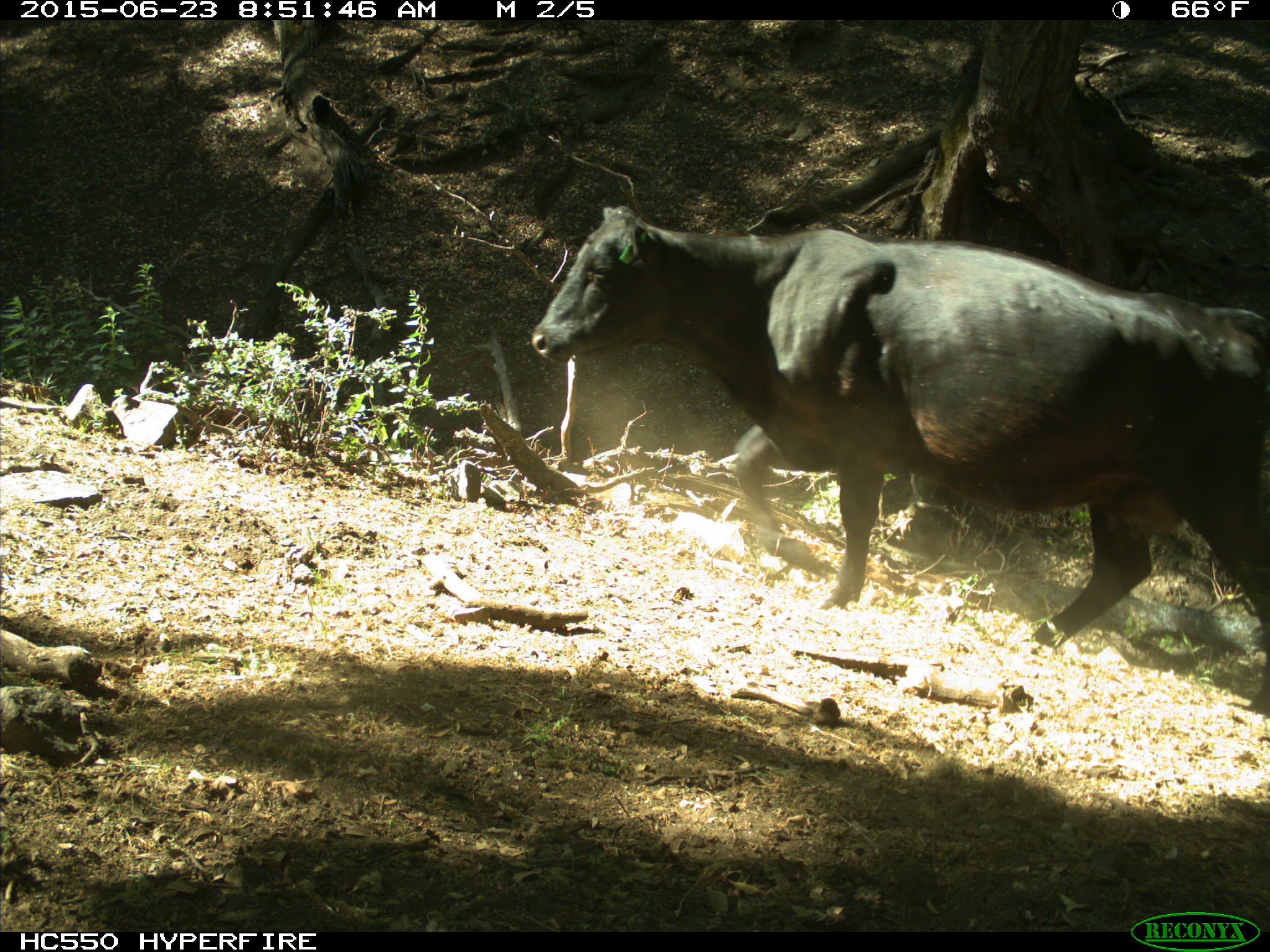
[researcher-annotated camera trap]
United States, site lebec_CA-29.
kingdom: Animalia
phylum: Chordata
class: Mammalia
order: Artiodactyla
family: Bovidae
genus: Bos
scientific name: Bos taurus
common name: domestic cow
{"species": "Bos taurus (domestic cow)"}